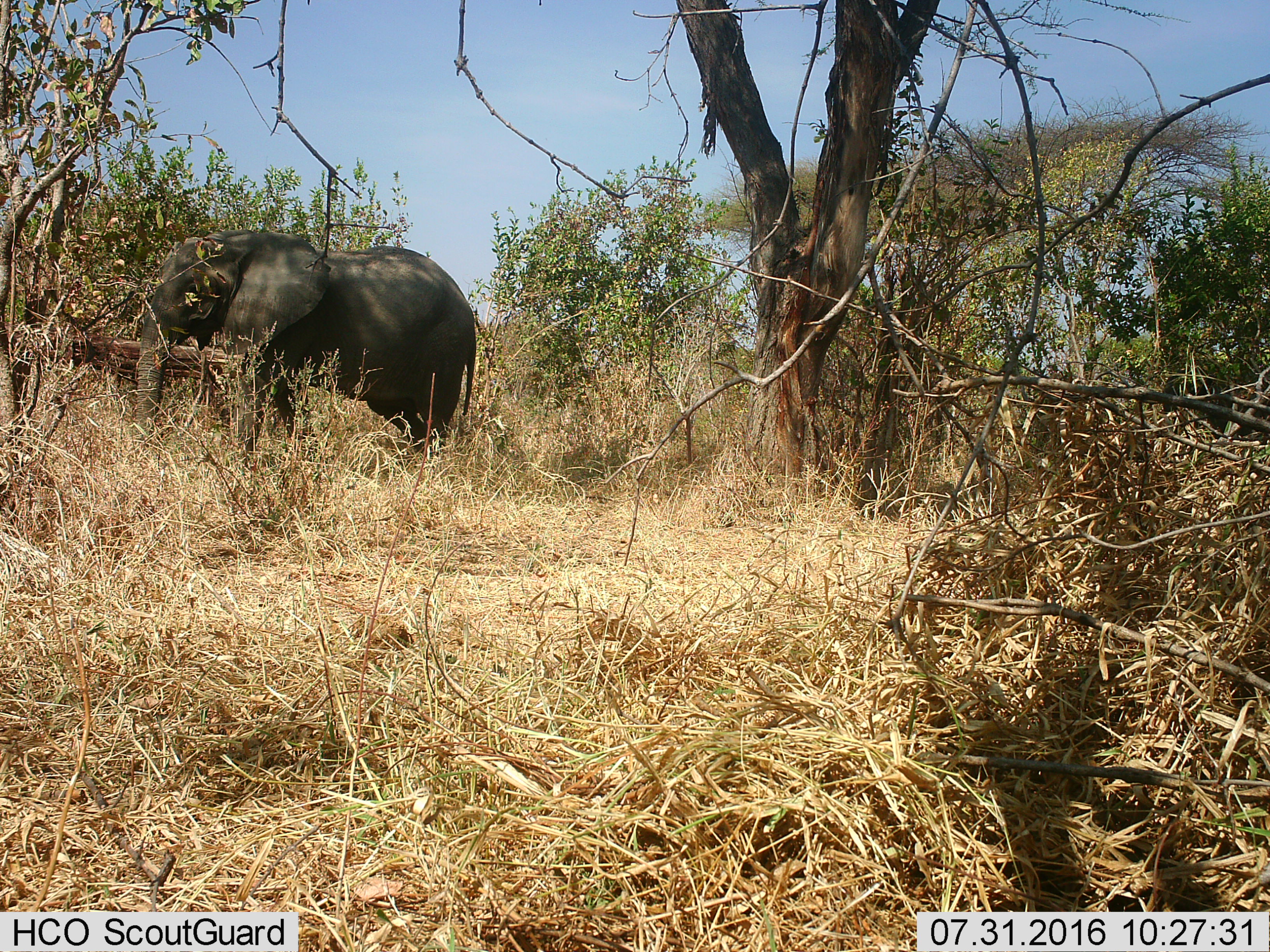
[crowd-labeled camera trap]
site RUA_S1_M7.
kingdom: Animalia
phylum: Chordata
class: Mammalia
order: Proboscidea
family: Elephantidae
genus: Loxodonta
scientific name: Loxodonta africana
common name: african bush elephant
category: elephant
Elephant (african bush elephant) (Loxodonta africana), count 1. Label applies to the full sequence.